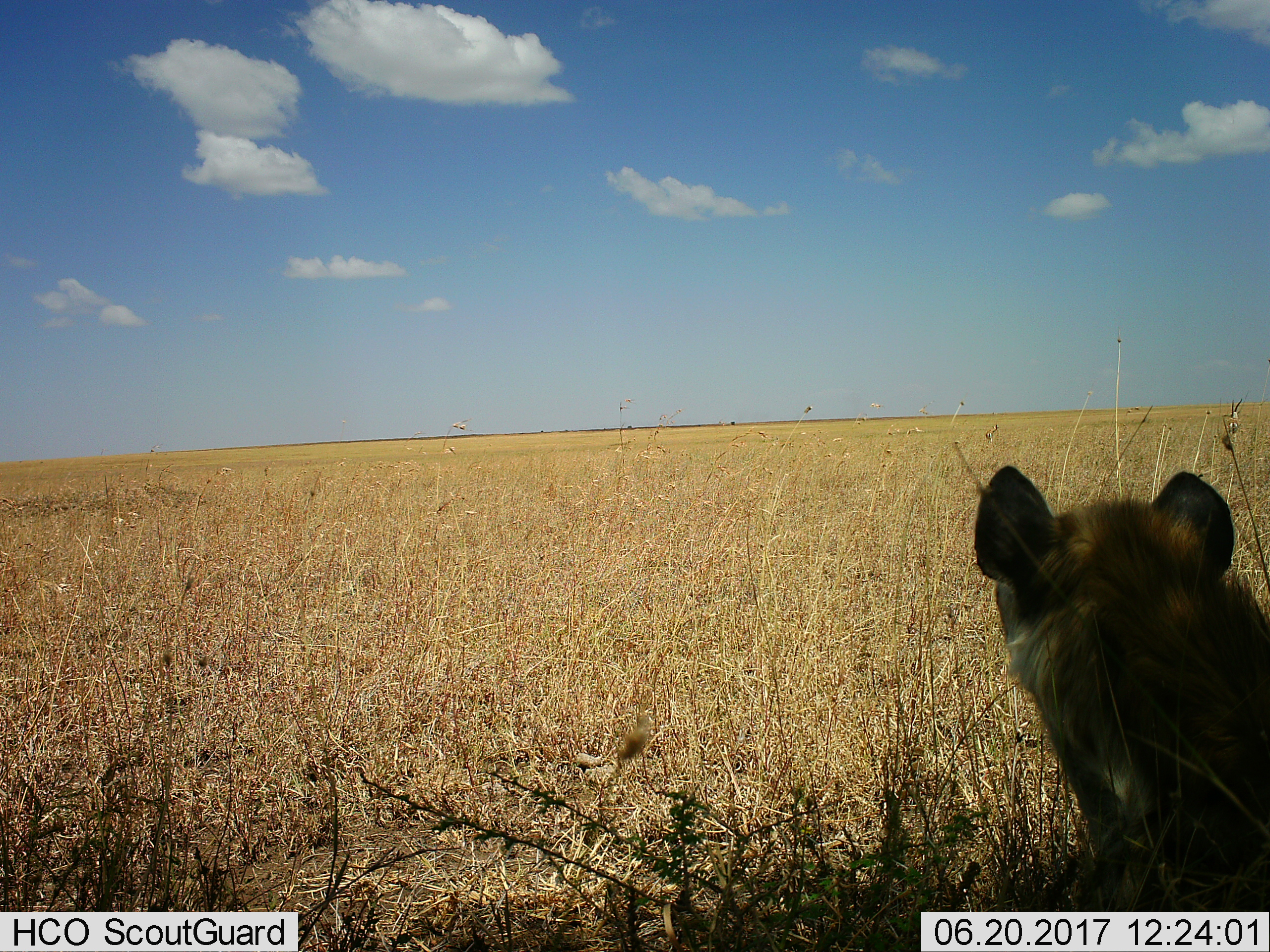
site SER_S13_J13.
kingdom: Animalia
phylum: Chordata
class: Mammalia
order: Carnivora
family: Hyaenidae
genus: Crocuta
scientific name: Crocuta crocuta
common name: spotted hyena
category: hyenaspotted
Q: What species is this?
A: Hyenaspotted (spotted hyena) (Crocuta crocuta).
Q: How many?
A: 1.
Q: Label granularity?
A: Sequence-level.